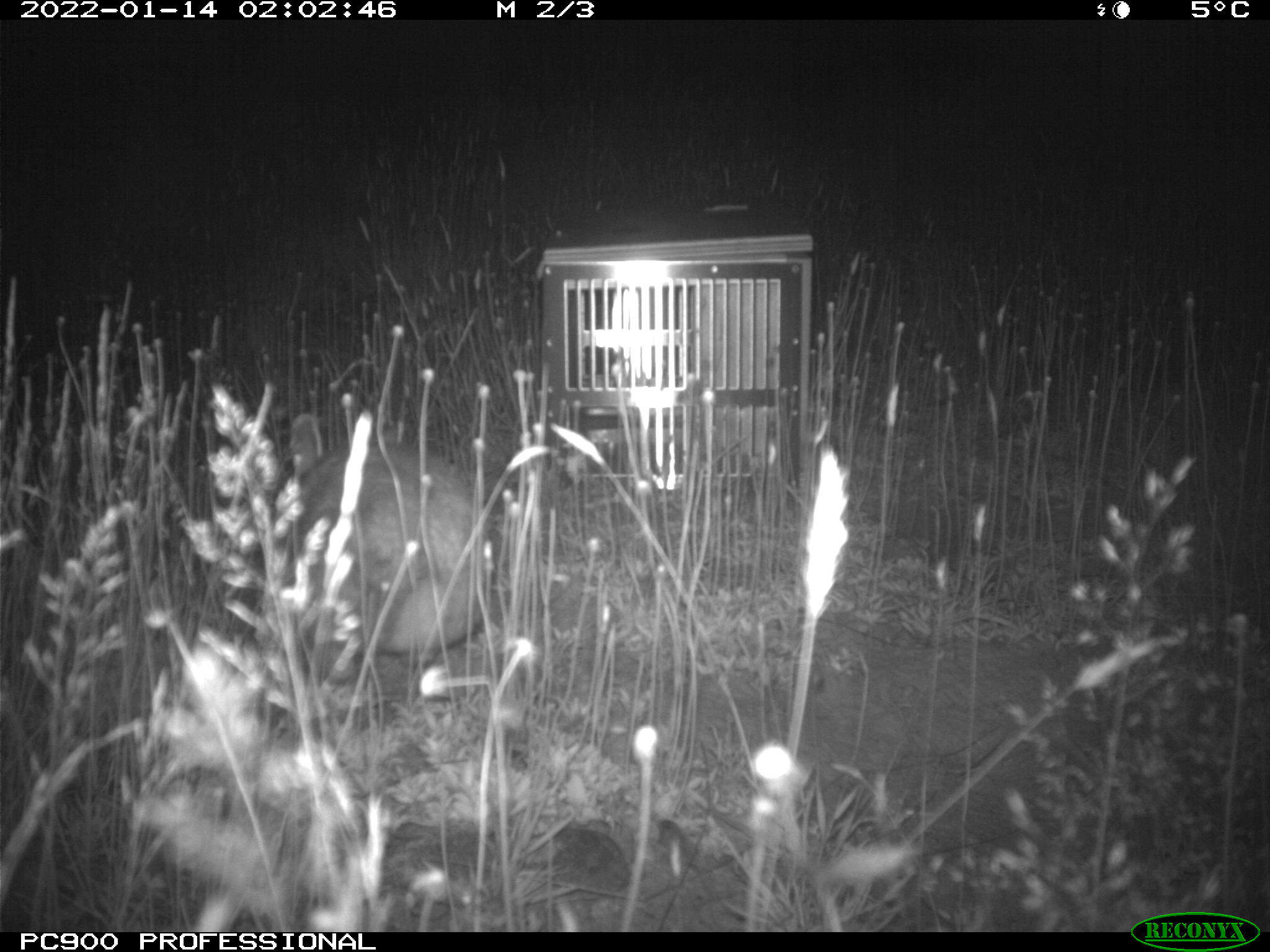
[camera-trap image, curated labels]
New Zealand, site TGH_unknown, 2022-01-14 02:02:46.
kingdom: Animalia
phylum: Chordata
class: Mammalia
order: Lagomorpha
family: Leporidae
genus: Oryctolagus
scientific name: Oryctolagus cuniculus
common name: european rabbit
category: rabbit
Rabbit (european rabbit) (Oryctolagus cuniculus).